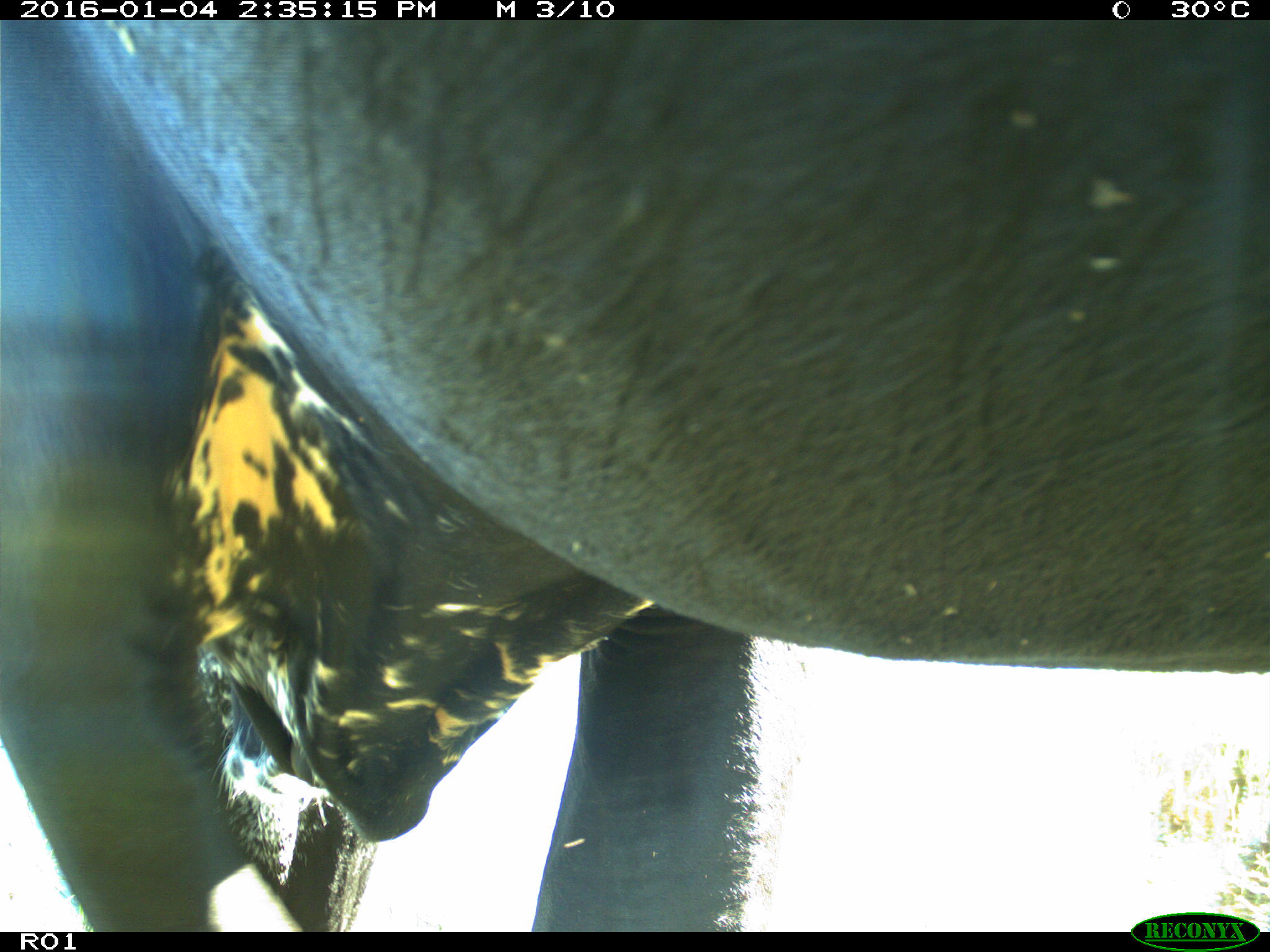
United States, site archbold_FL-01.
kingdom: Animalia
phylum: Chordata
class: Mammalia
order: Artiodactyla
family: Bovidae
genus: Bos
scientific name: Bos taurus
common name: domestic cow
Bos taurus (domestic cow).